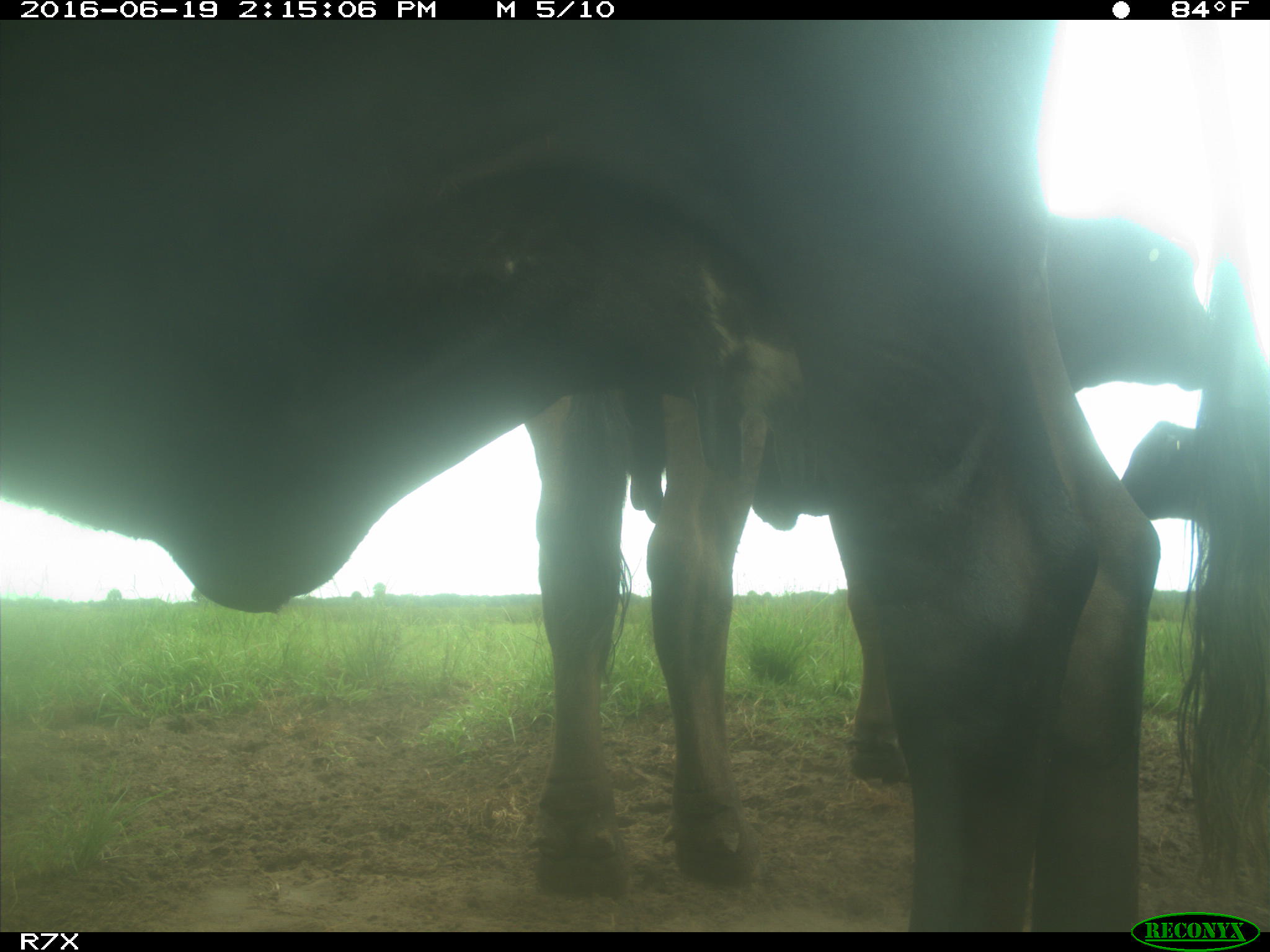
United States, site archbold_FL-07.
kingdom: Animalia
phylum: Chordata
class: Mammalia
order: Artiodactyla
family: Bovidae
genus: Bos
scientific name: Bos taurus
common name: domestic cow